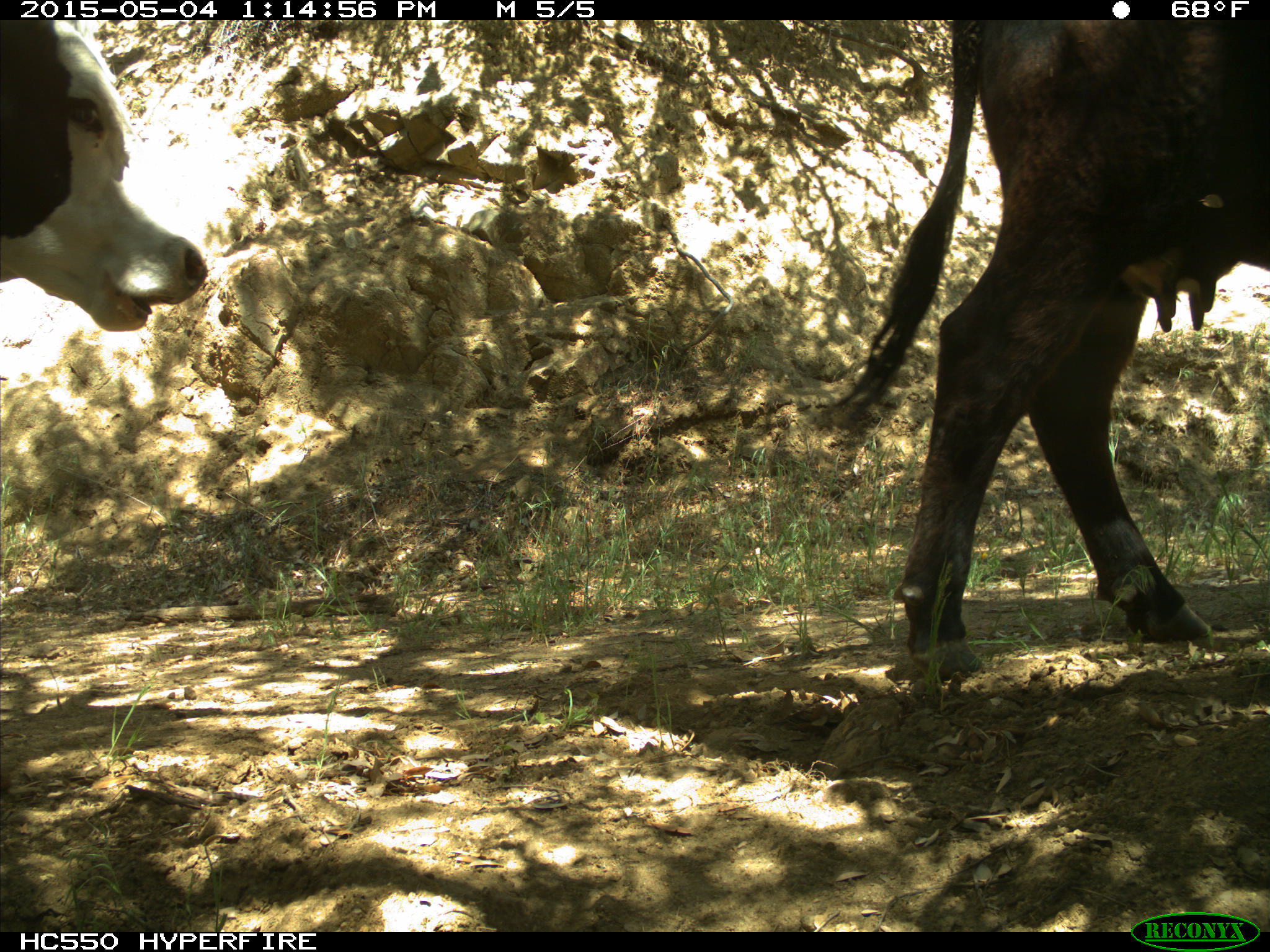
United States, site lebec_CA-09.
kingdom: Animalia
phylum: Chordata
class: Mammalia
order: Artiodactyla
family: Bovidae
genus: Bos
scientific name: Bos taurus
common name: domestic cow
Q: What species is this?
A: Bos taurus (domestic cow).